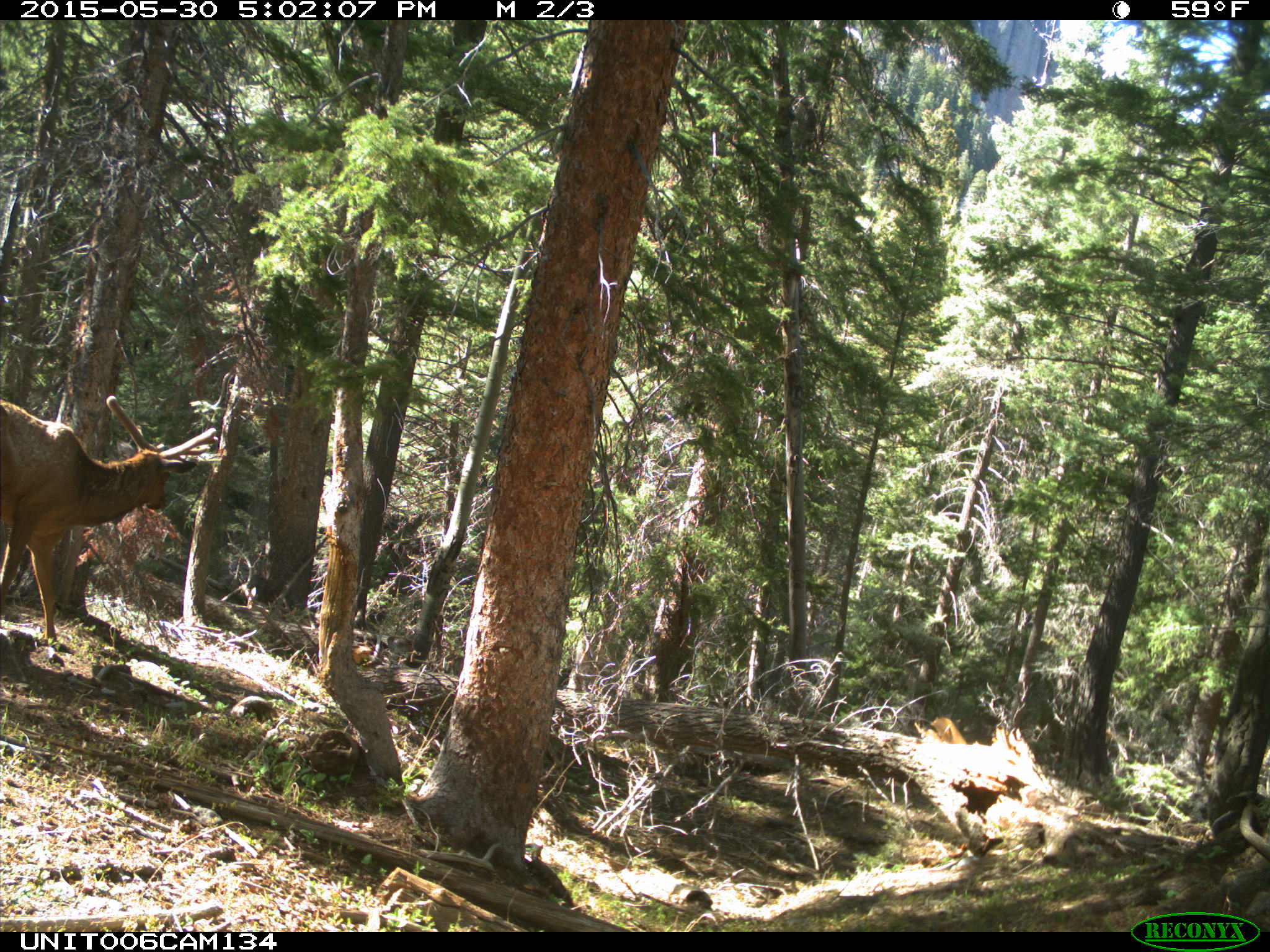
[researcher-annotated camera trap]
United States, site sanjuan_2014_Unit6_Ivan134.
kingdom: Animalia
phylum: Chordata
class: Mammalia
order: Artiodactyla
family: Cervidae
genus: Cervus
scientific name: Cervus elaphus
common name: red deer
Cervus elaphus (red deer).